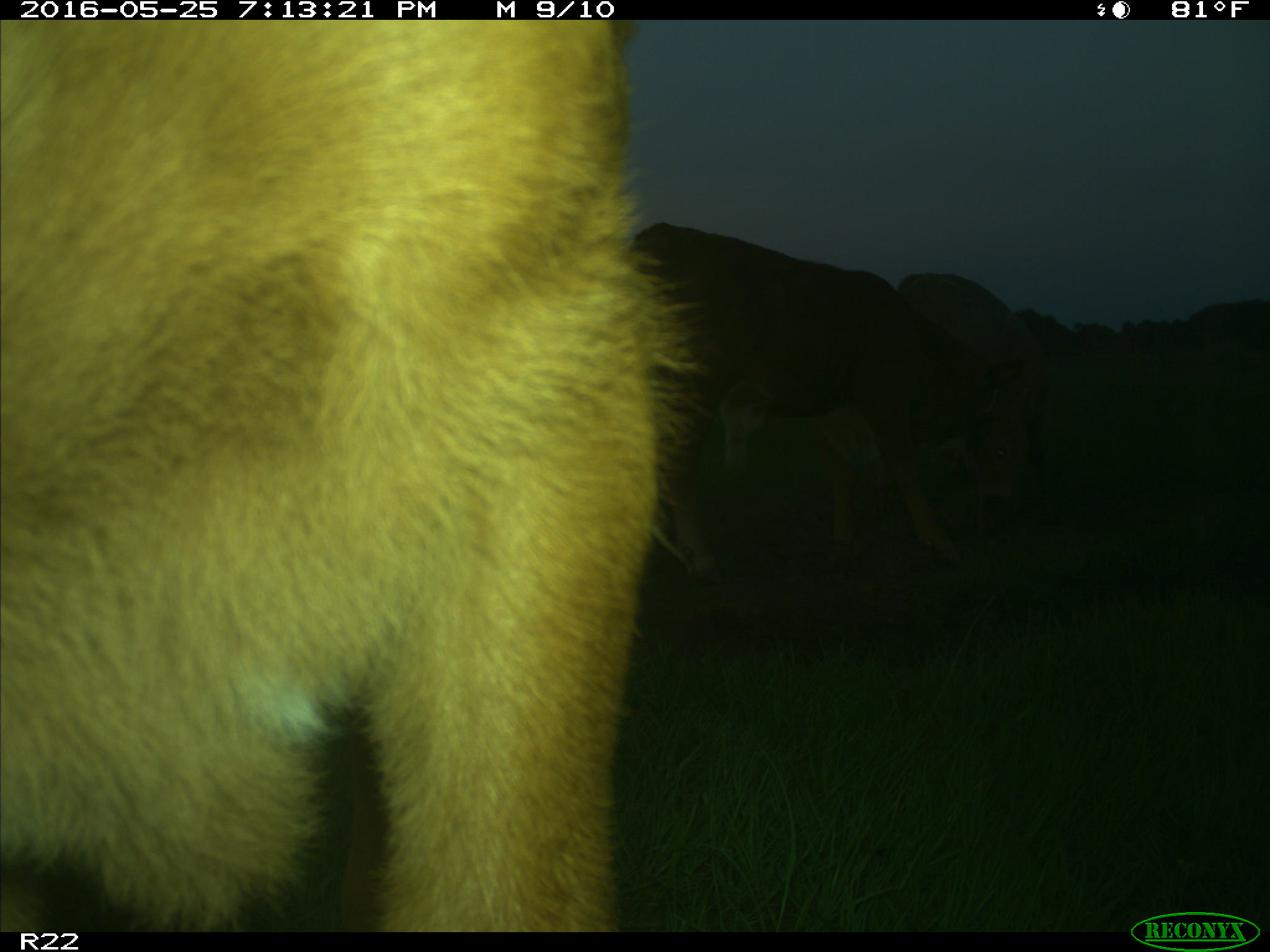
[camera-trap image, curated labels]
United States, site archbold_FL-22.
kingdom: Animalia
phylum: Chordata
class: Mammalia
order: Artiodactyla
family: Bovidae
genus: Bos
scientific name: Bos taurus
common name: domestic cow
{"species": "Bos taurus (domestic cow)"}